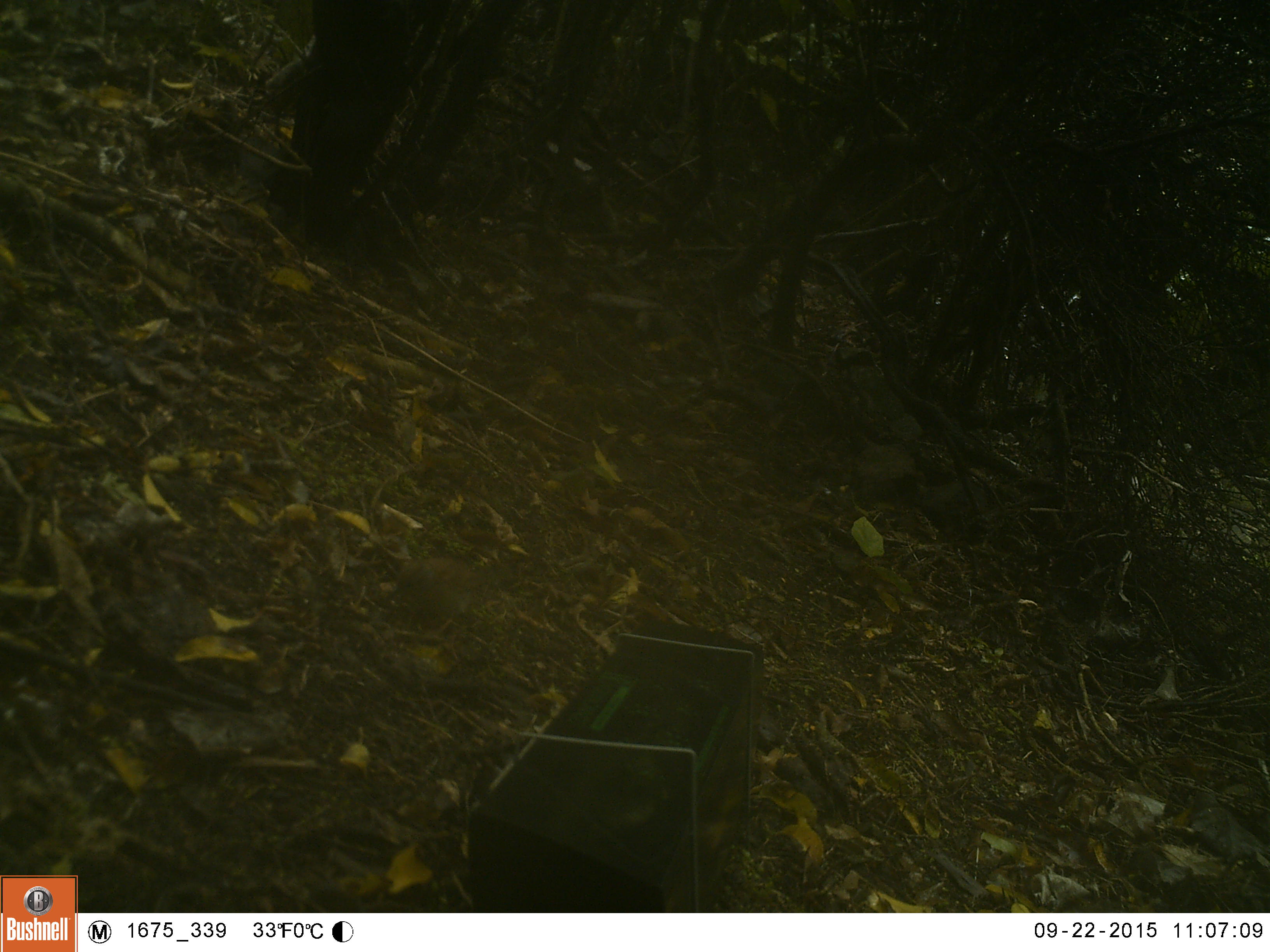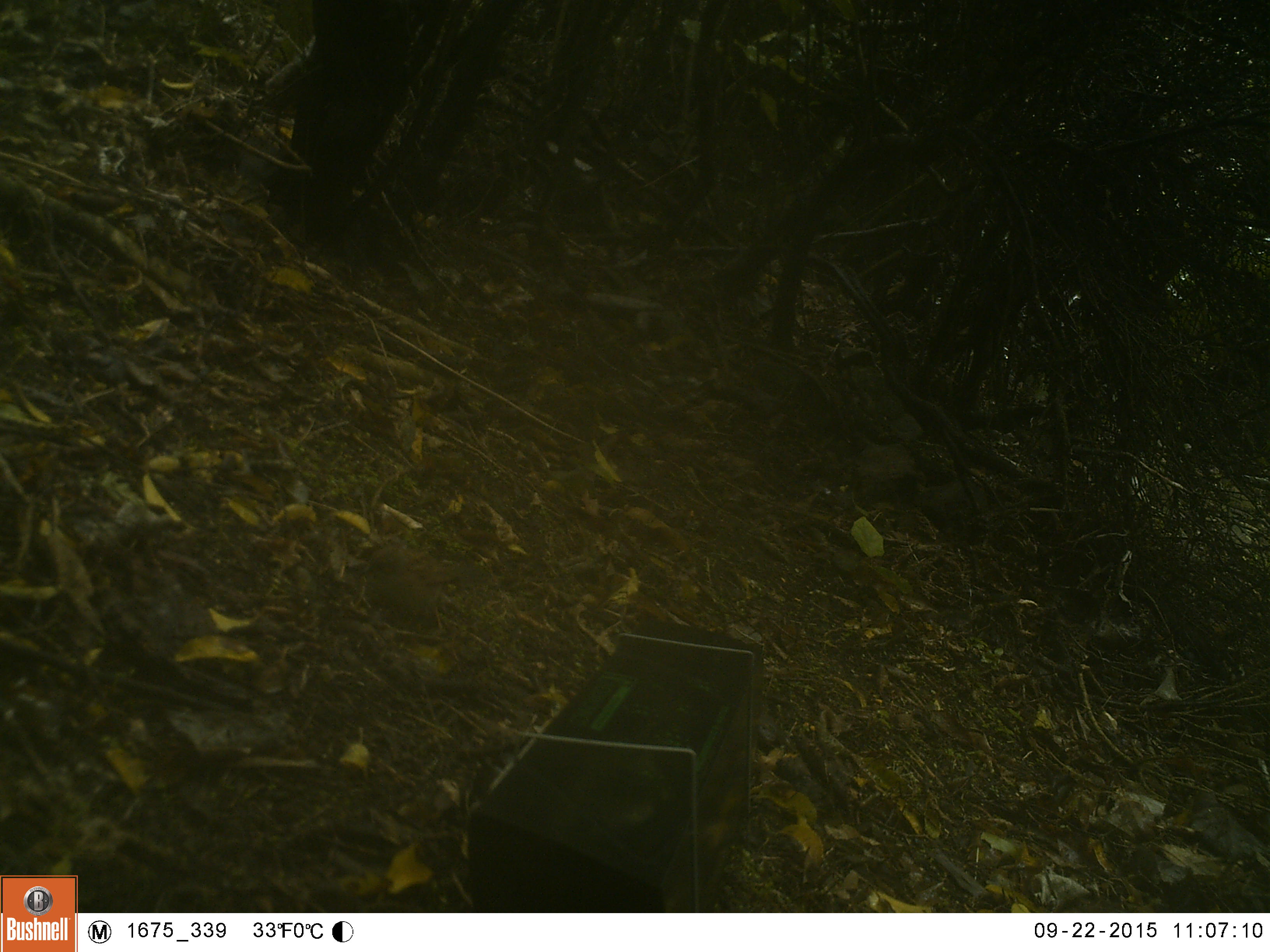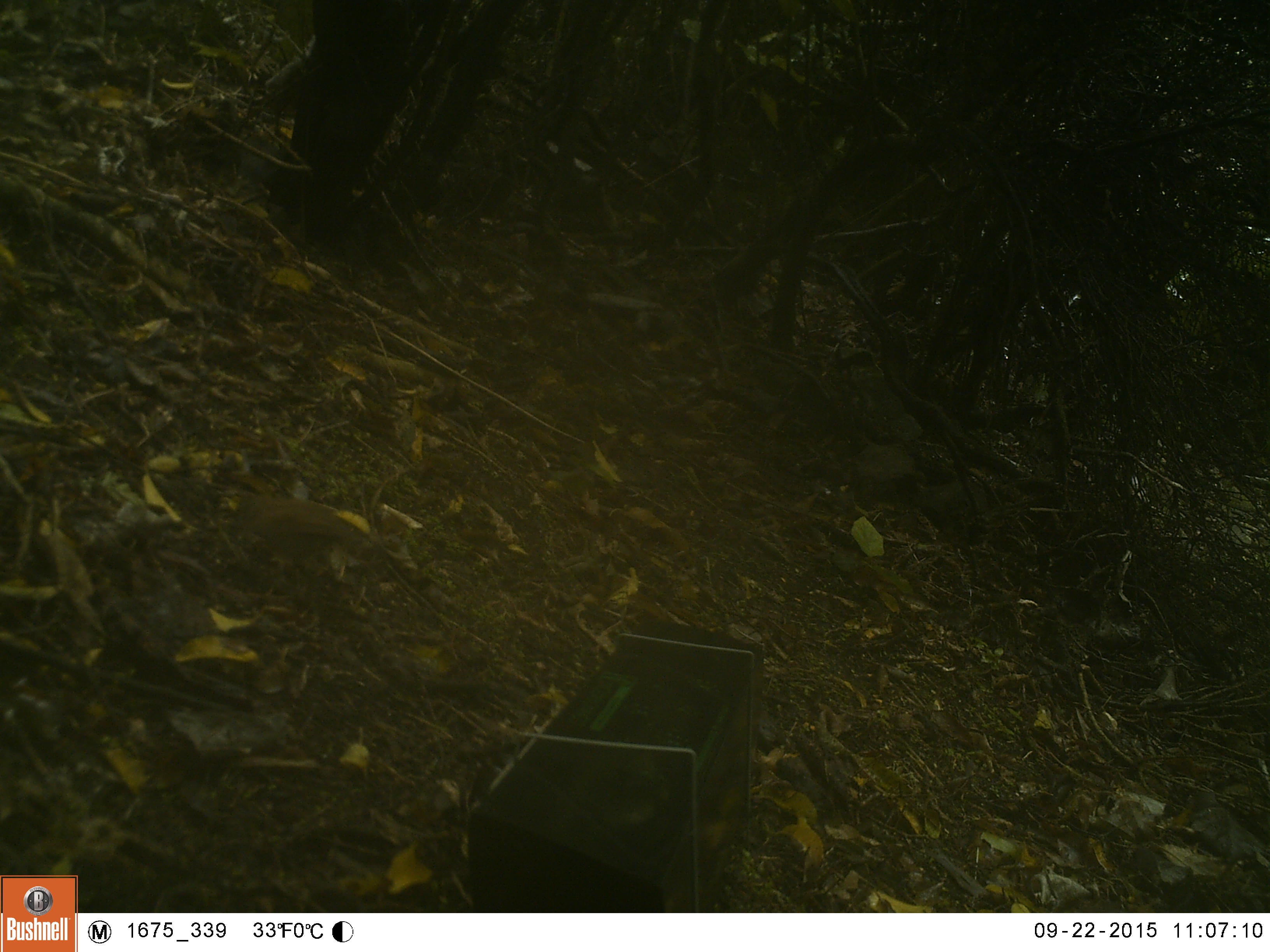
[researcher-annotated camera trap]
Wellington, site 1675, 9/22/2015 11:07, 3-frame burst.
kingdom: Animalia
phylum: Chordata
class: Aves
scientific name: Aves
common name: bird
Bird (Aves).